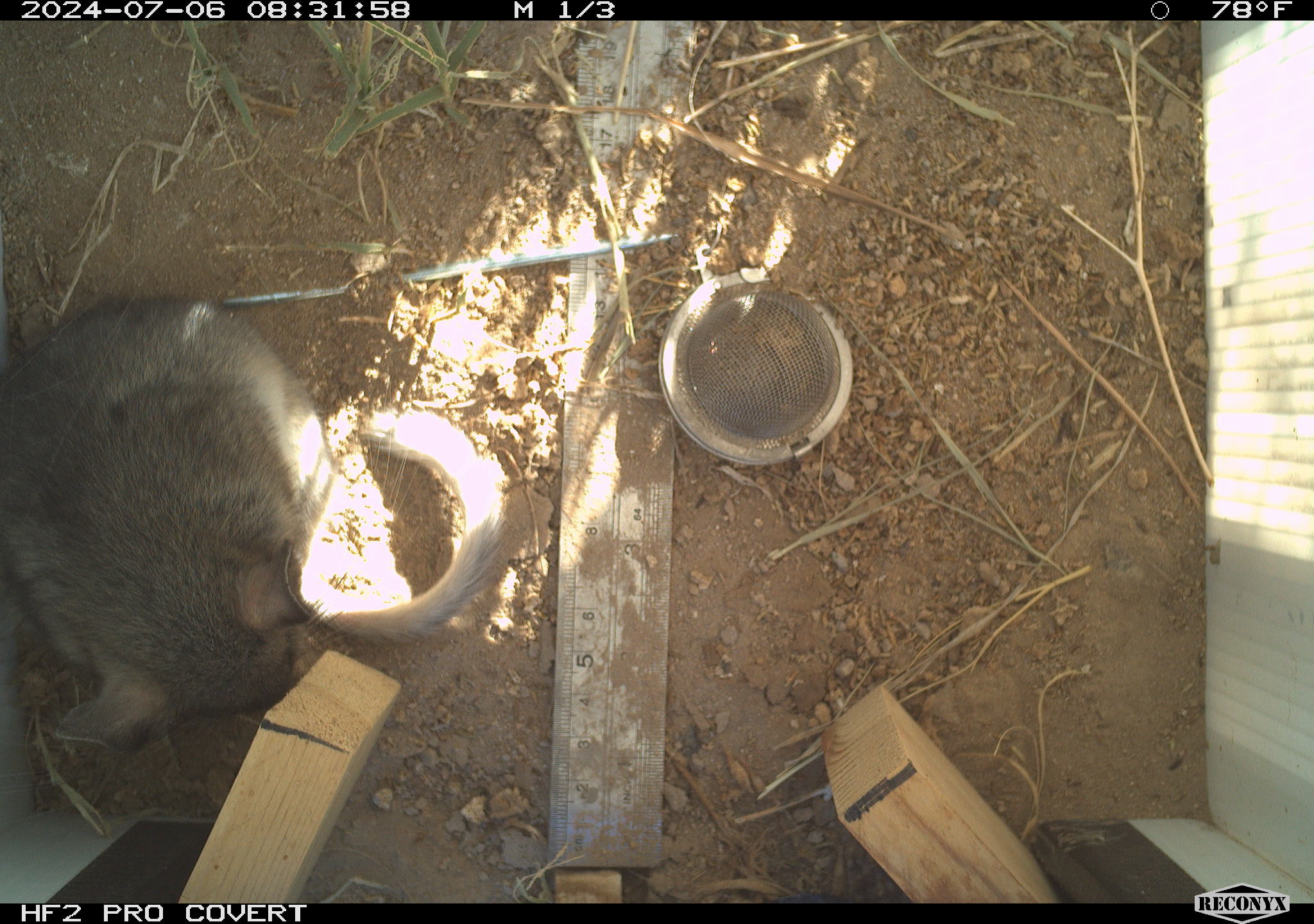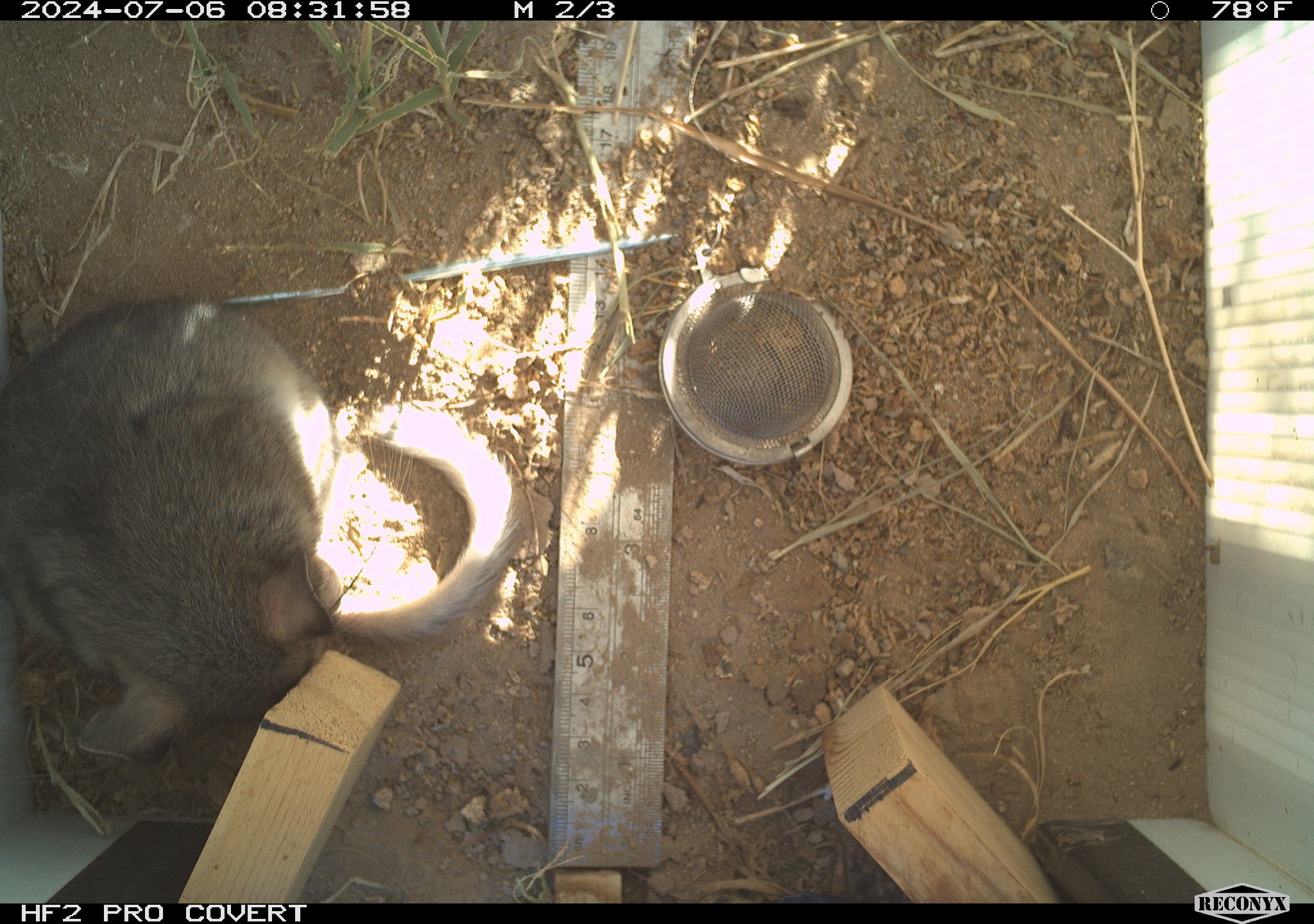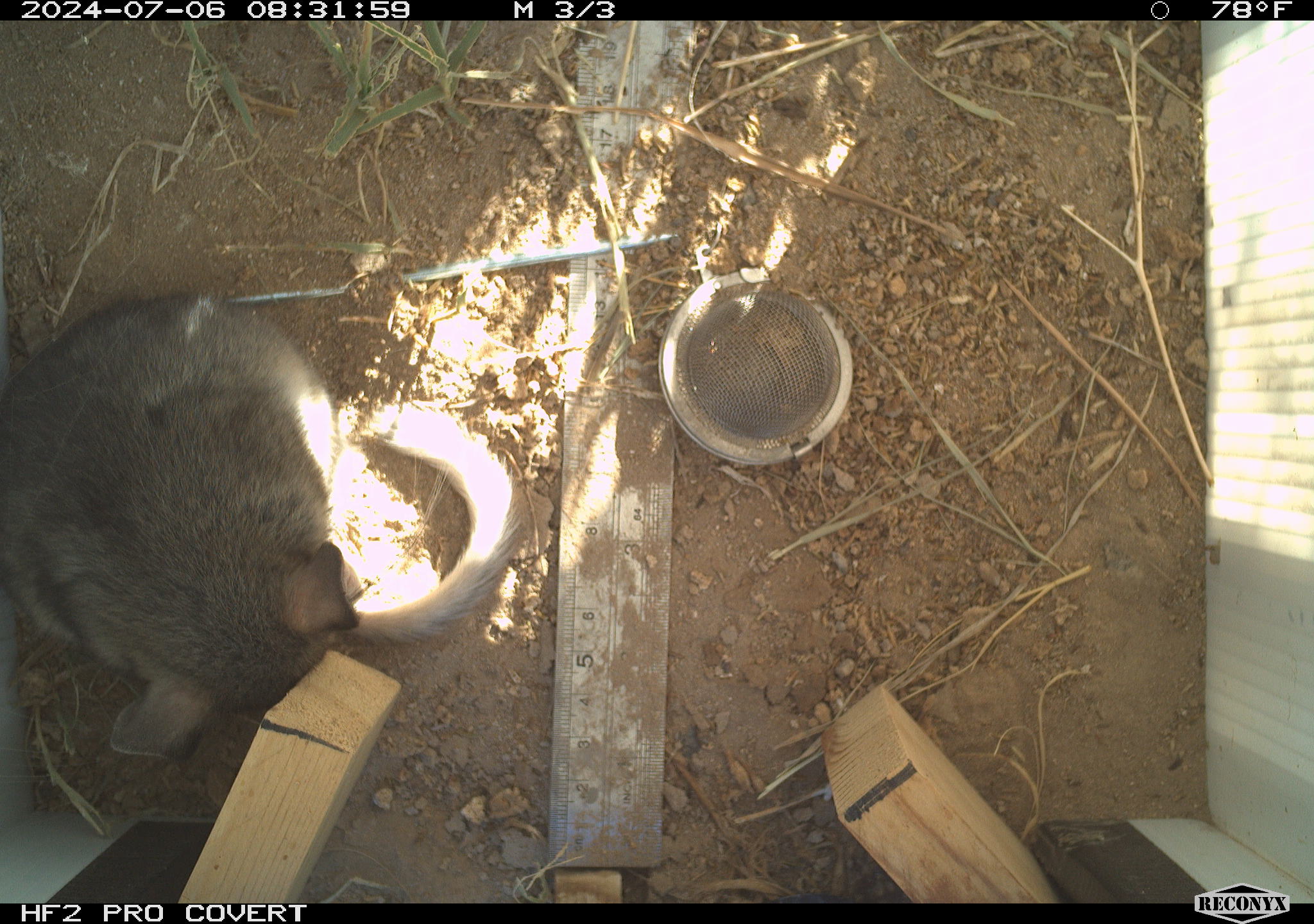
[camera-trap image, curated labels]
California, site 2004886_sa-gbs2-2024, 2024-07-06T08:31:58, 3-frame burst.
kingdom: Animalia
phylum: Chordata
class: Mammalia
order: Rodentia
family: Cricetidae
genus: Neotoma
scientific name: Neotoma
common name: pack rat or woodrat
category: neotoma species